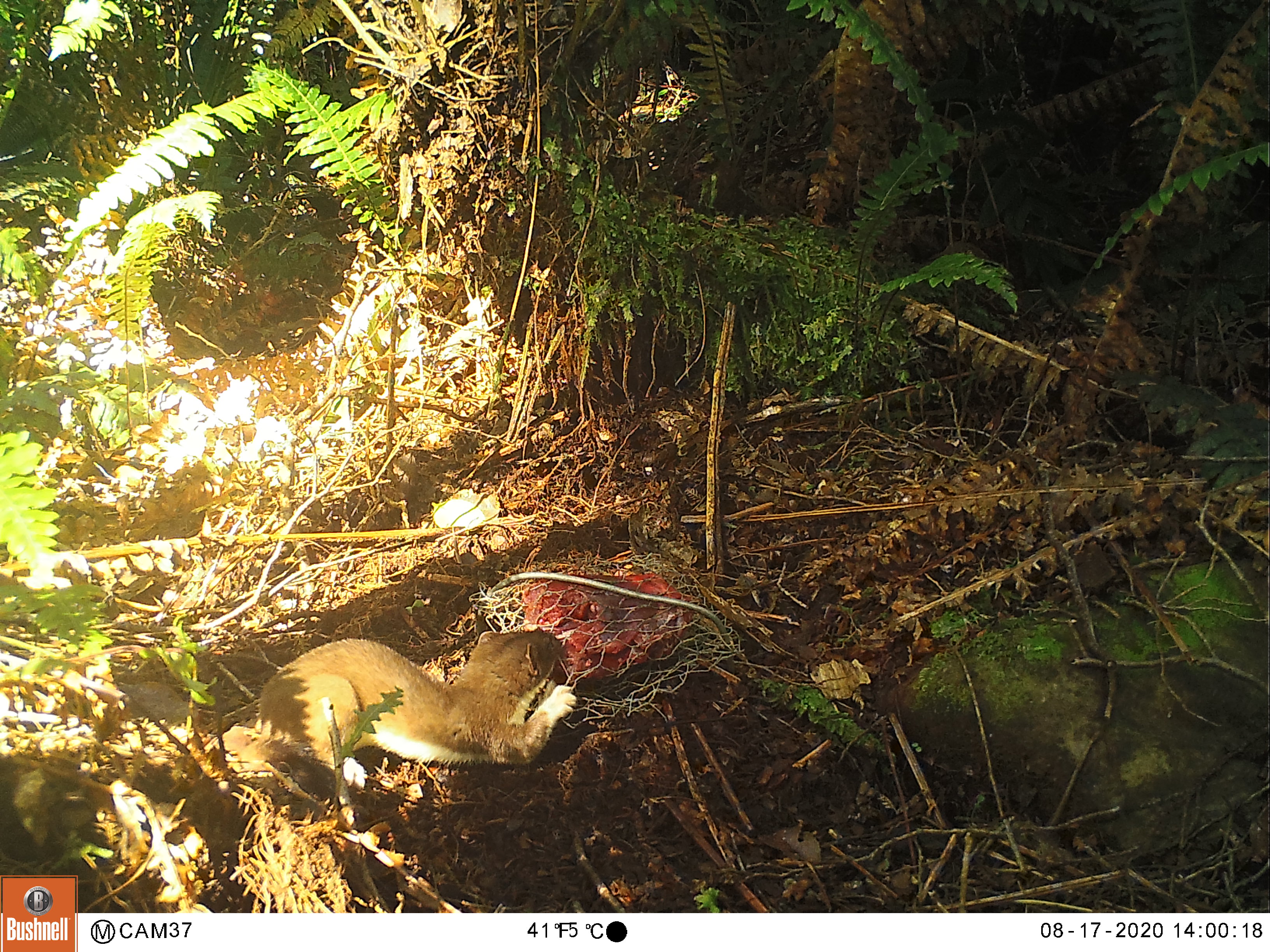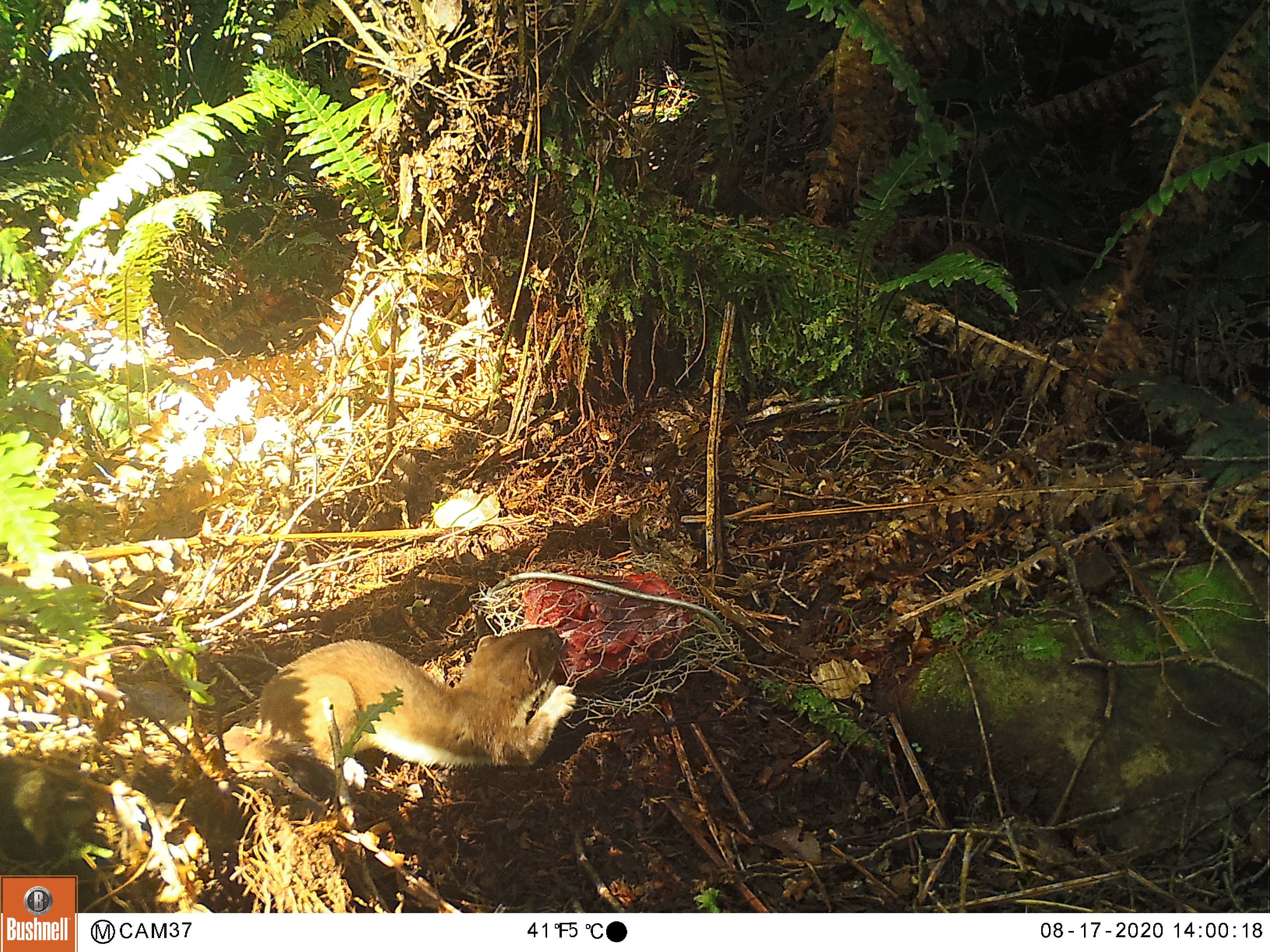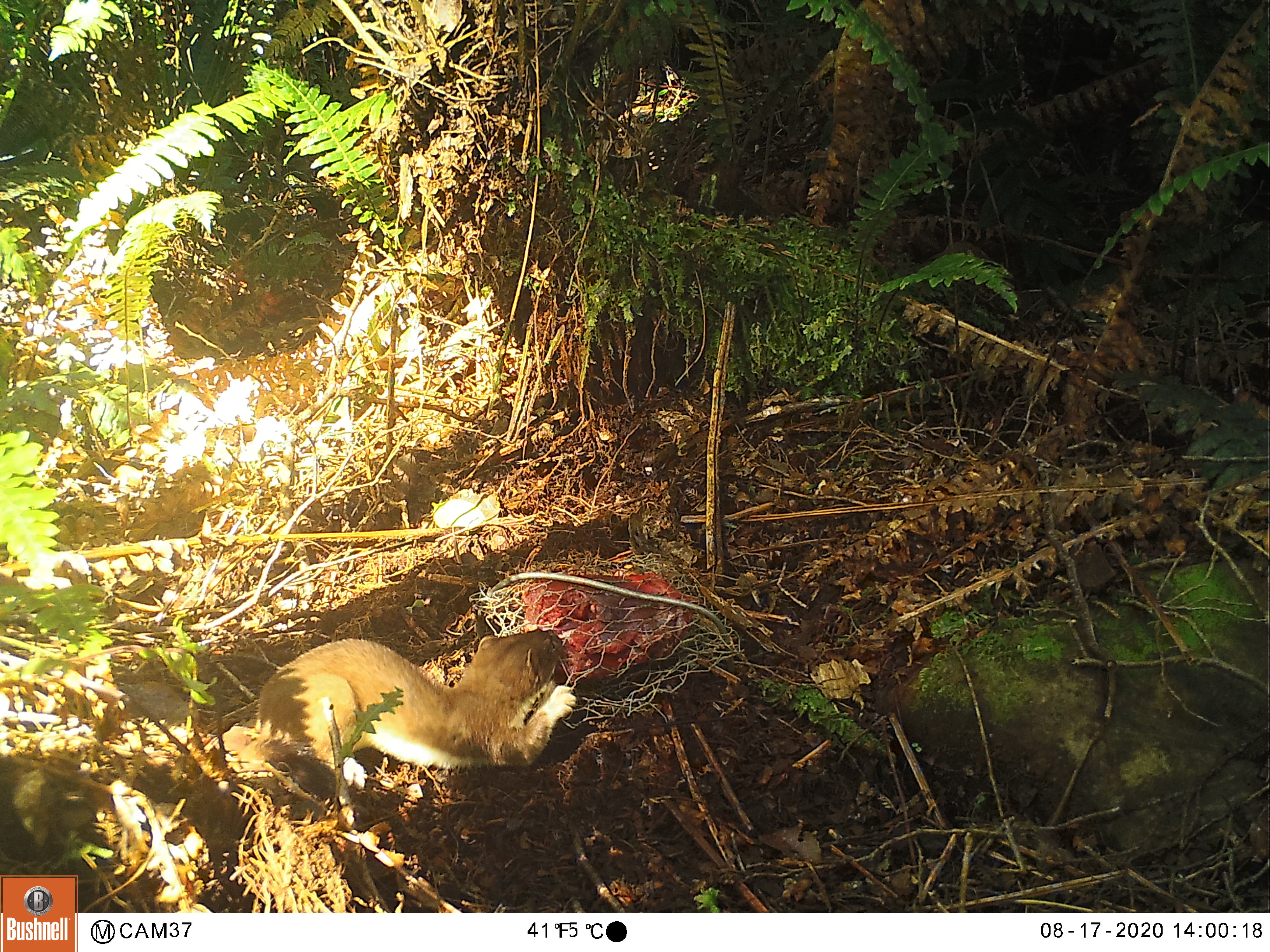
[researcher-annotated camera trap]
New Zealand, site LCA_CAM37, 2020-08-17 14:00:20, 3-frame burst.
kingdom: Animalia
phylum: Chordata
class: Mammalia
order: Carnivora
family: Mustelidae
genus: Mustela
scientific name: Mustela erminea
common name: stoat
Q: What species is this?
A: Stoat (Mustela erminea).